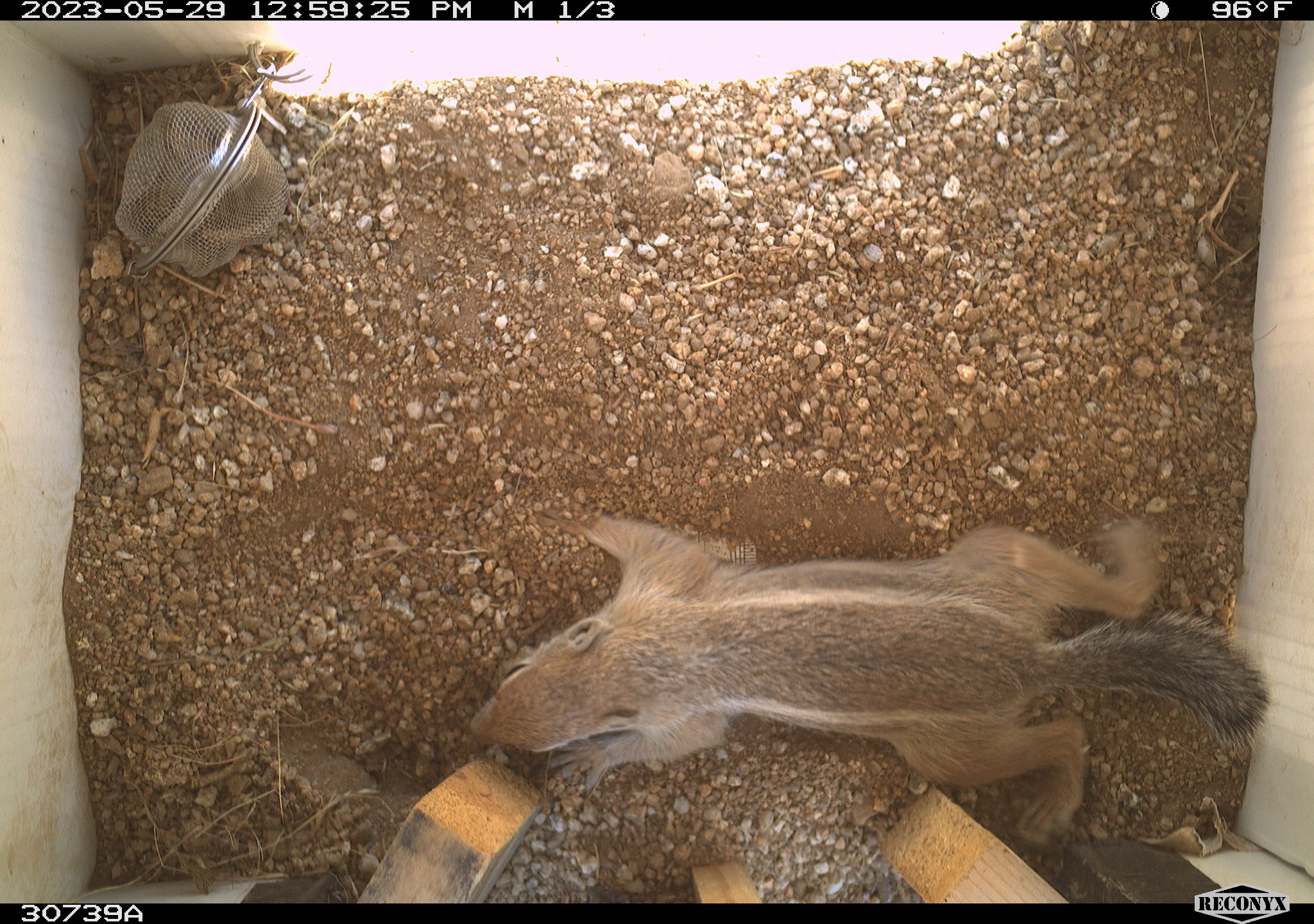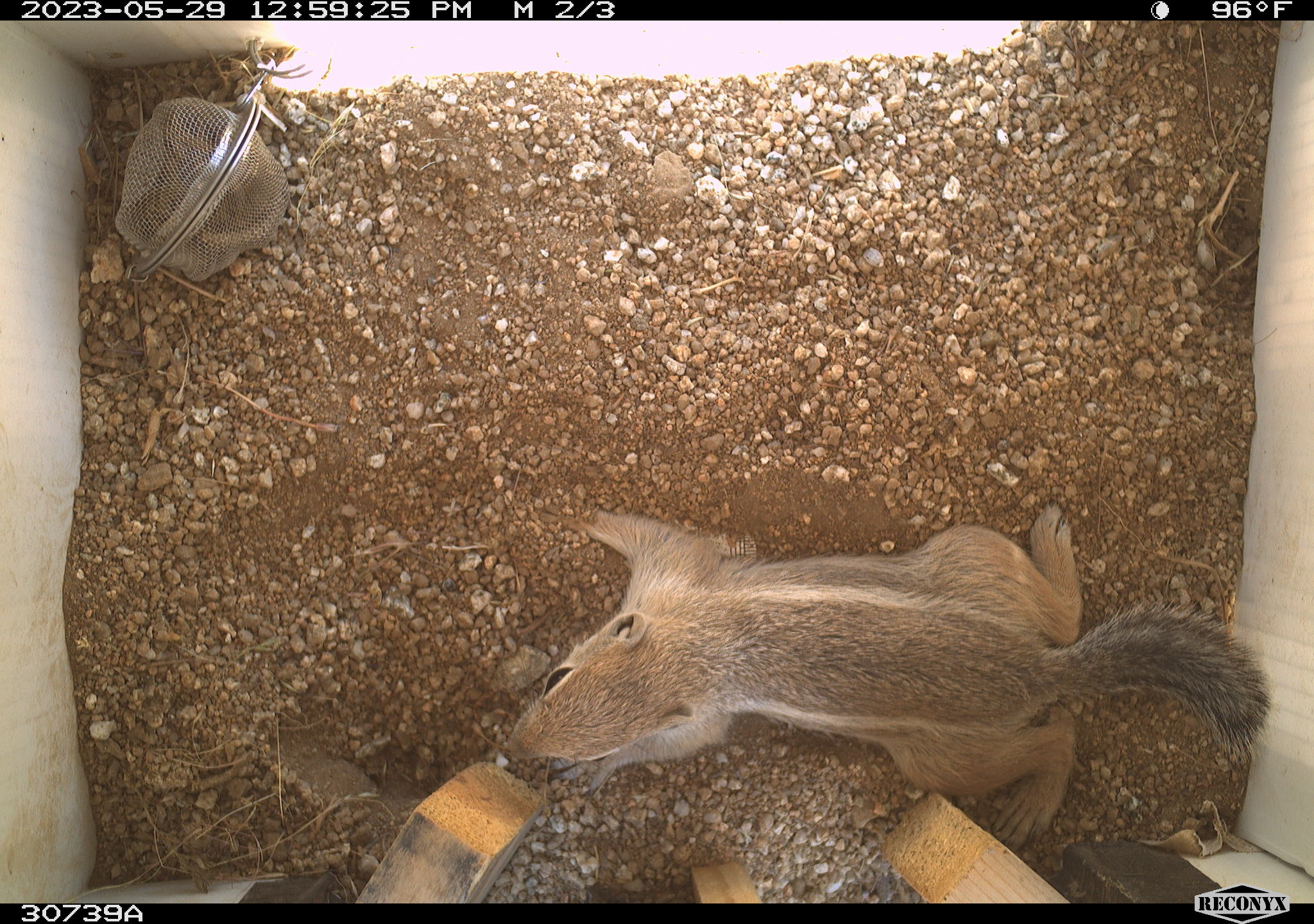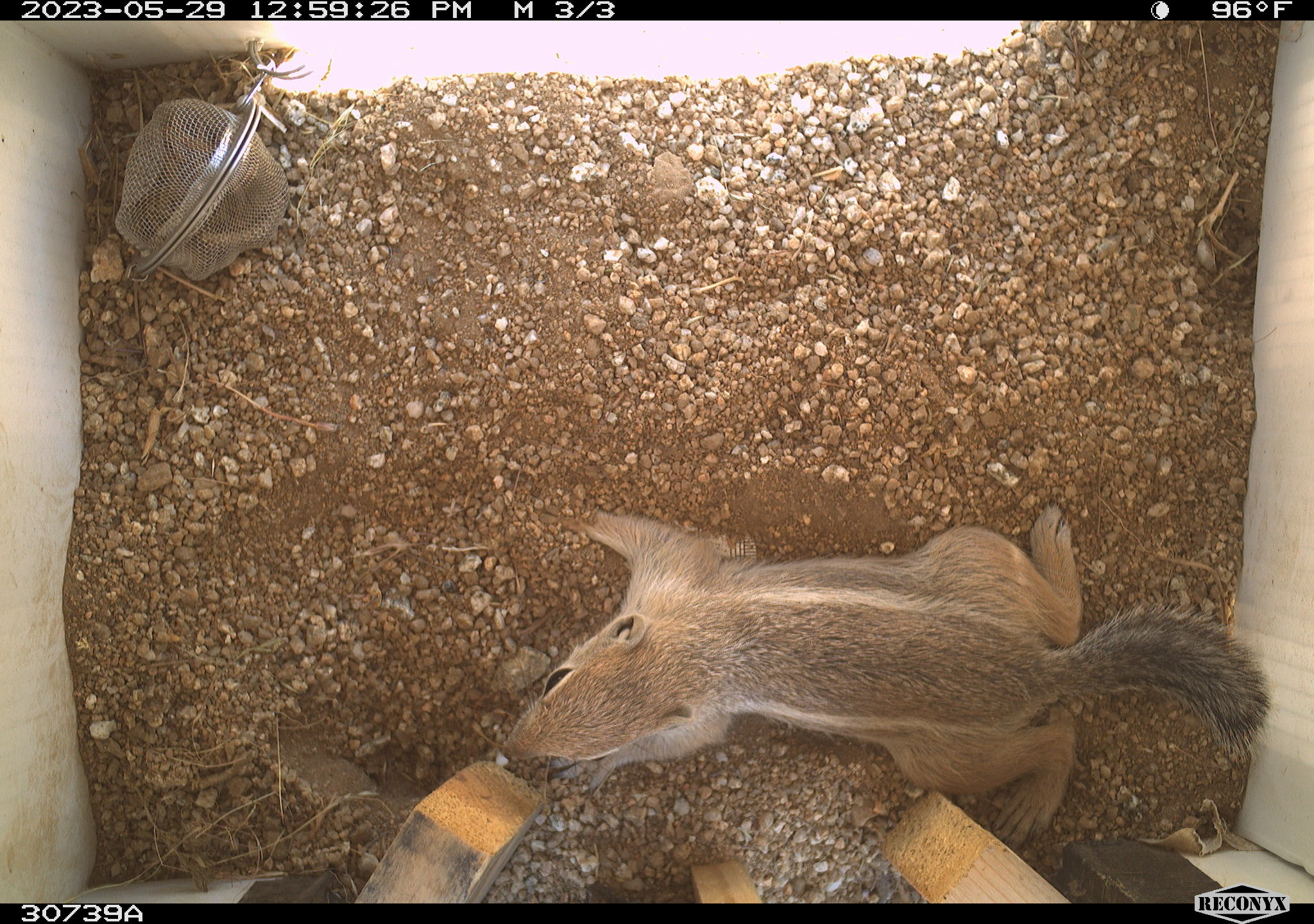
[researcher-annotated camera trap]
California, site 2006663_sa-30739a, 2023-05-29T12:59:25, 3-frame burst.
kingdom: Animalia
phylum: Chordata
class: Mammalia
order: Rodentia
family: Sciuridae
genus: Ammospermophilus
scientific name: Ammospermophilus leucurus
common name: white-tailed antelope squirrel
White-tailed antelope squirrel (Ammospermophilus leucurus).